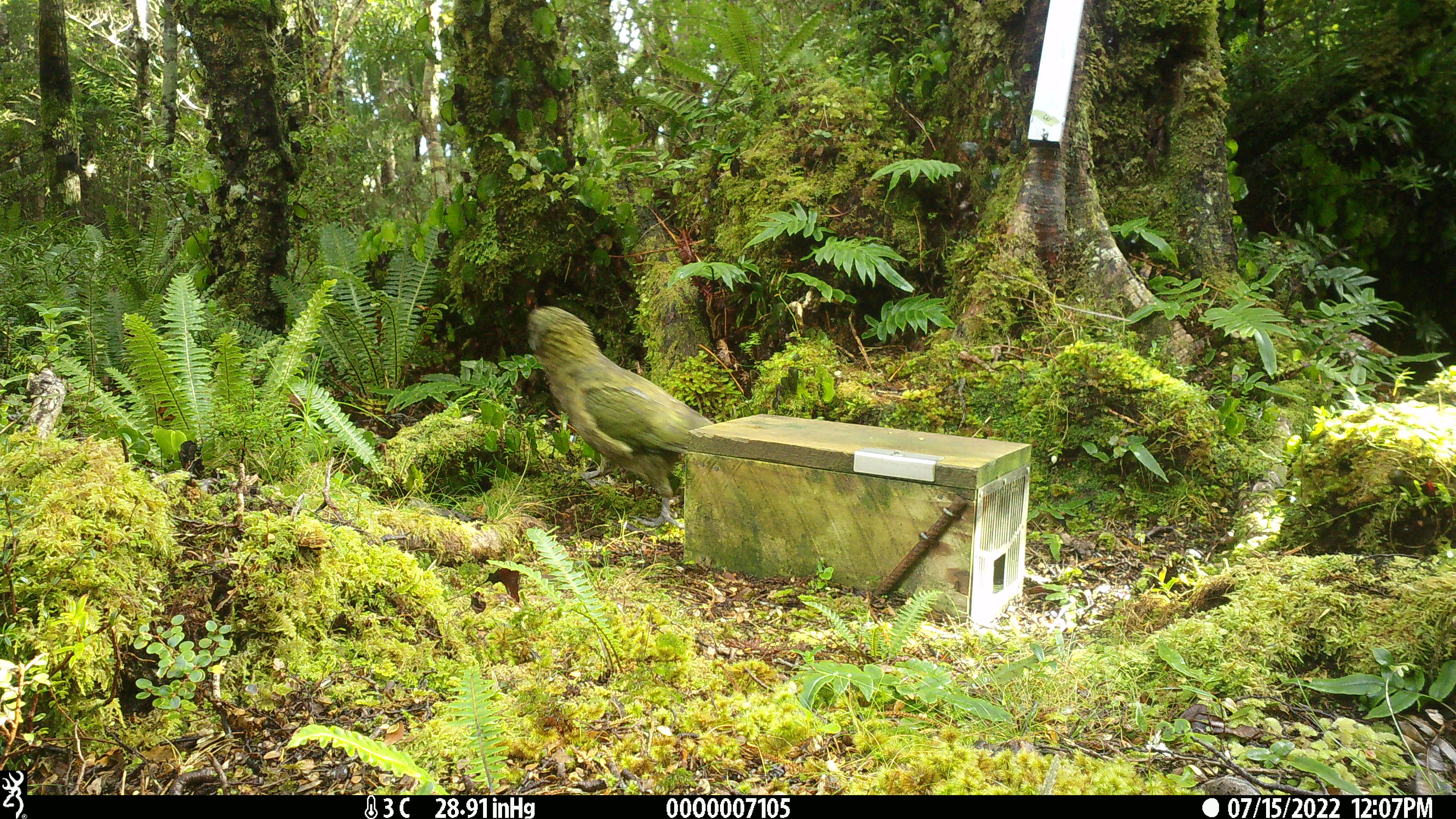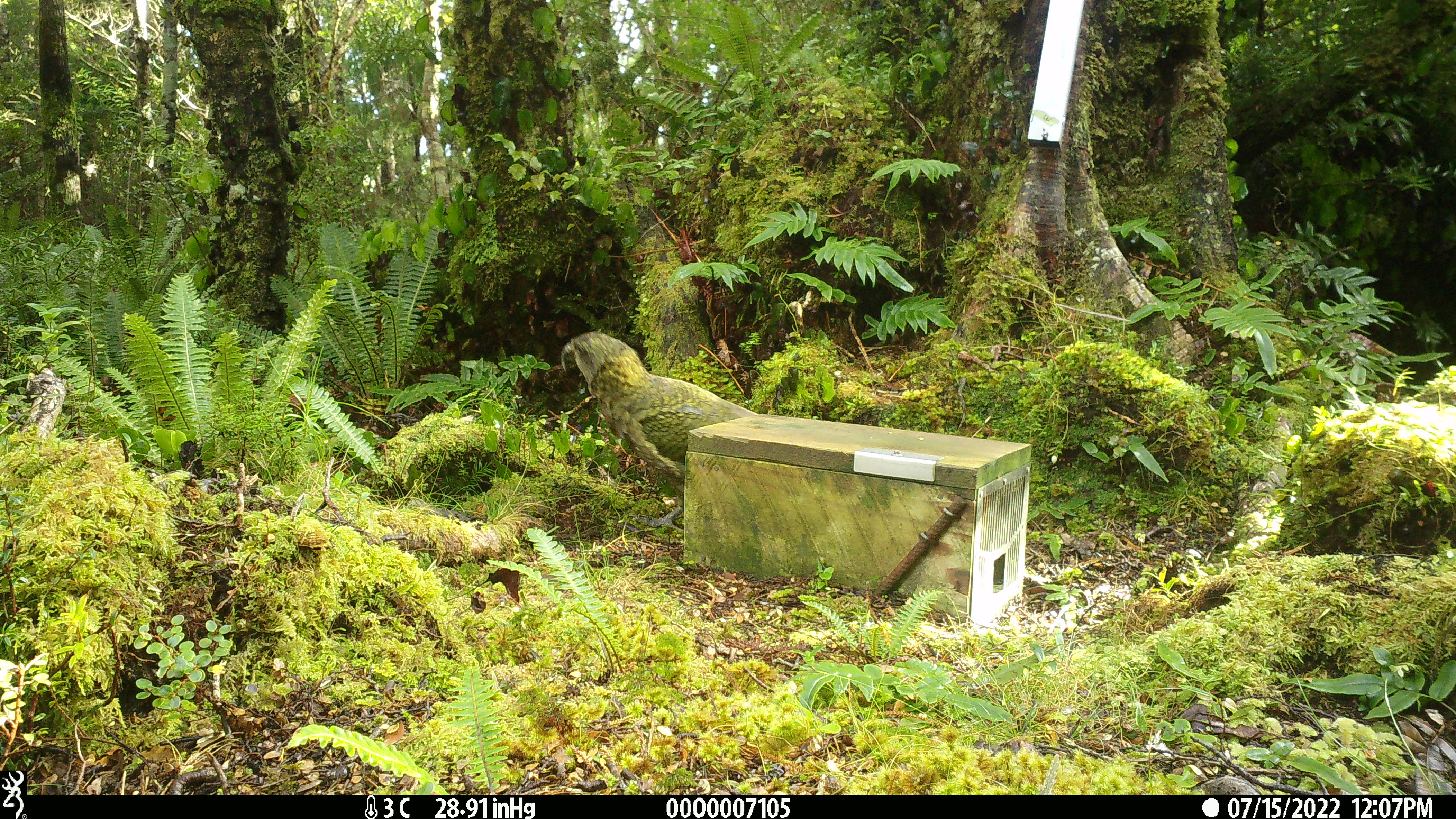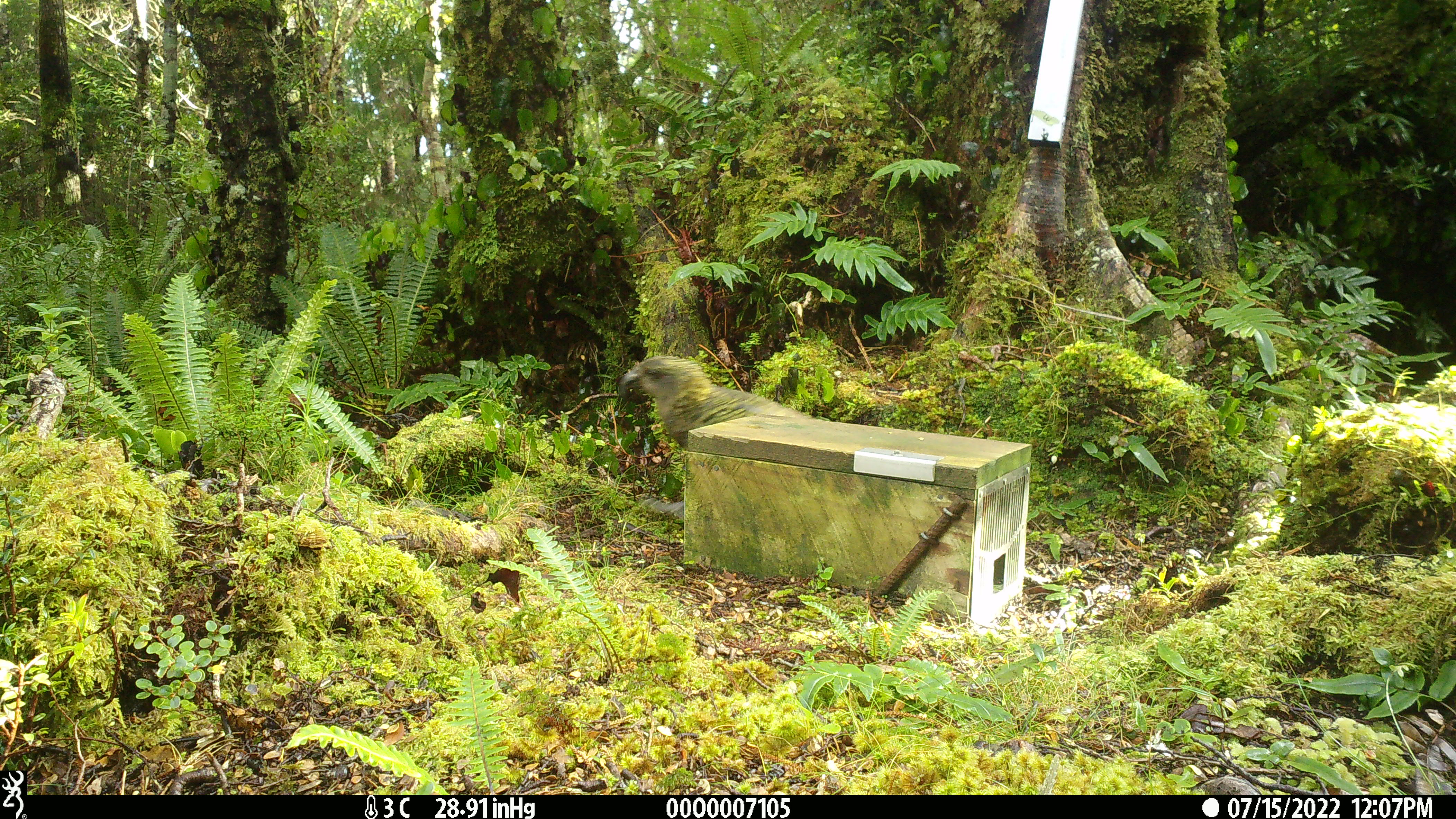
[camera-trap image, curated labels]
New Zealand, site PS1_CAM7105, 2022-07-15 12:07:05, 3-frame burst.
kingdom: Animalia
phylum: Chordata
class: Aves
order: Psittaciformes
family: Strigopidae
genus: Nestor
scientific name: Nestor notabilis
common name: kea